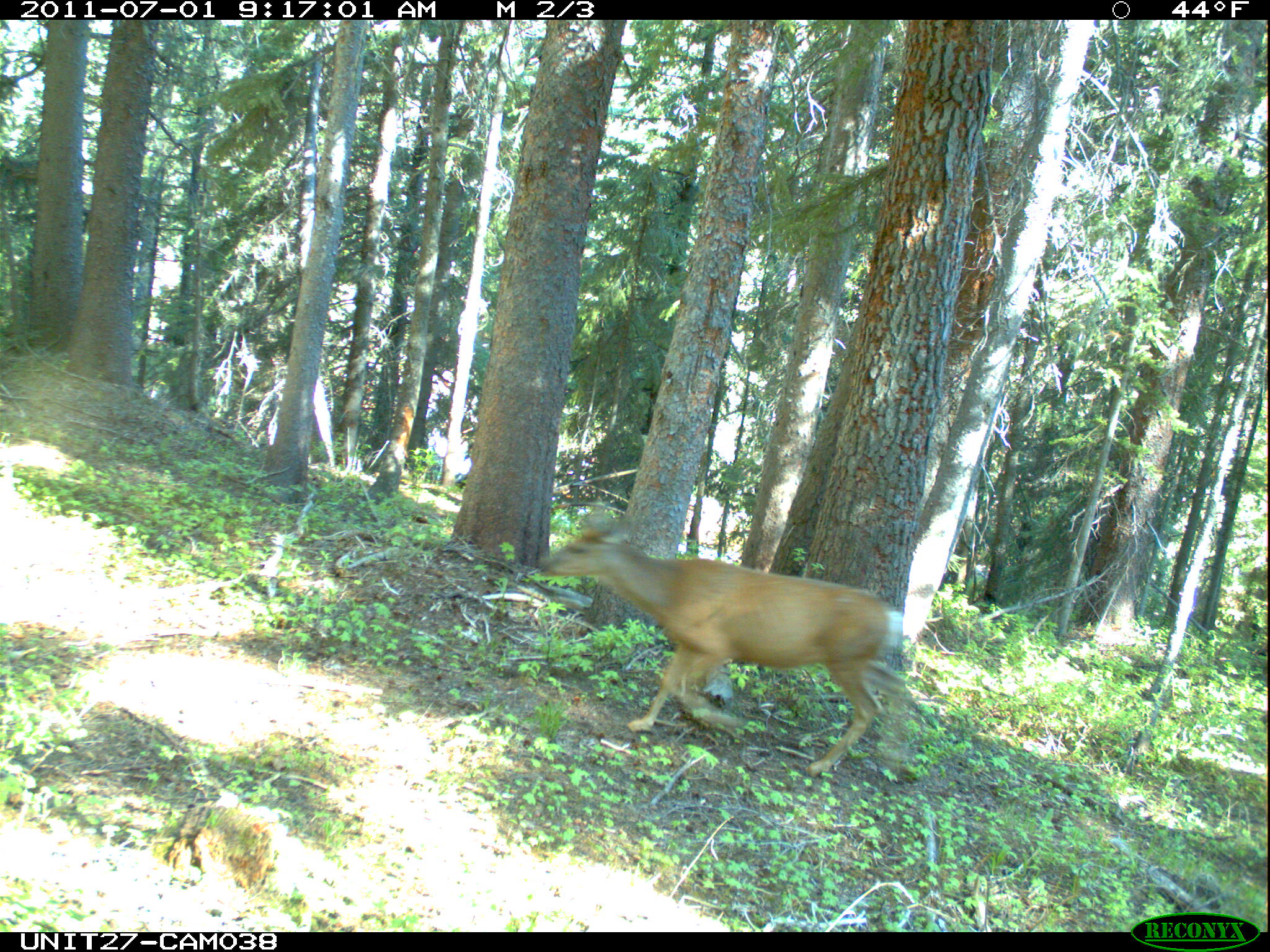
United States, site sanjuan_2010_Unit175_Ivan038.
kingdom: Animalia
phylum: Chordata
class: Mammalia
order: Artiodactyla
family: Cervidae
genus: Odocoileus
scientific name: Odocoileus hemionus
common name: mule deer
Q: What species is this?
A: Odocoileus hemionus (mule deer).